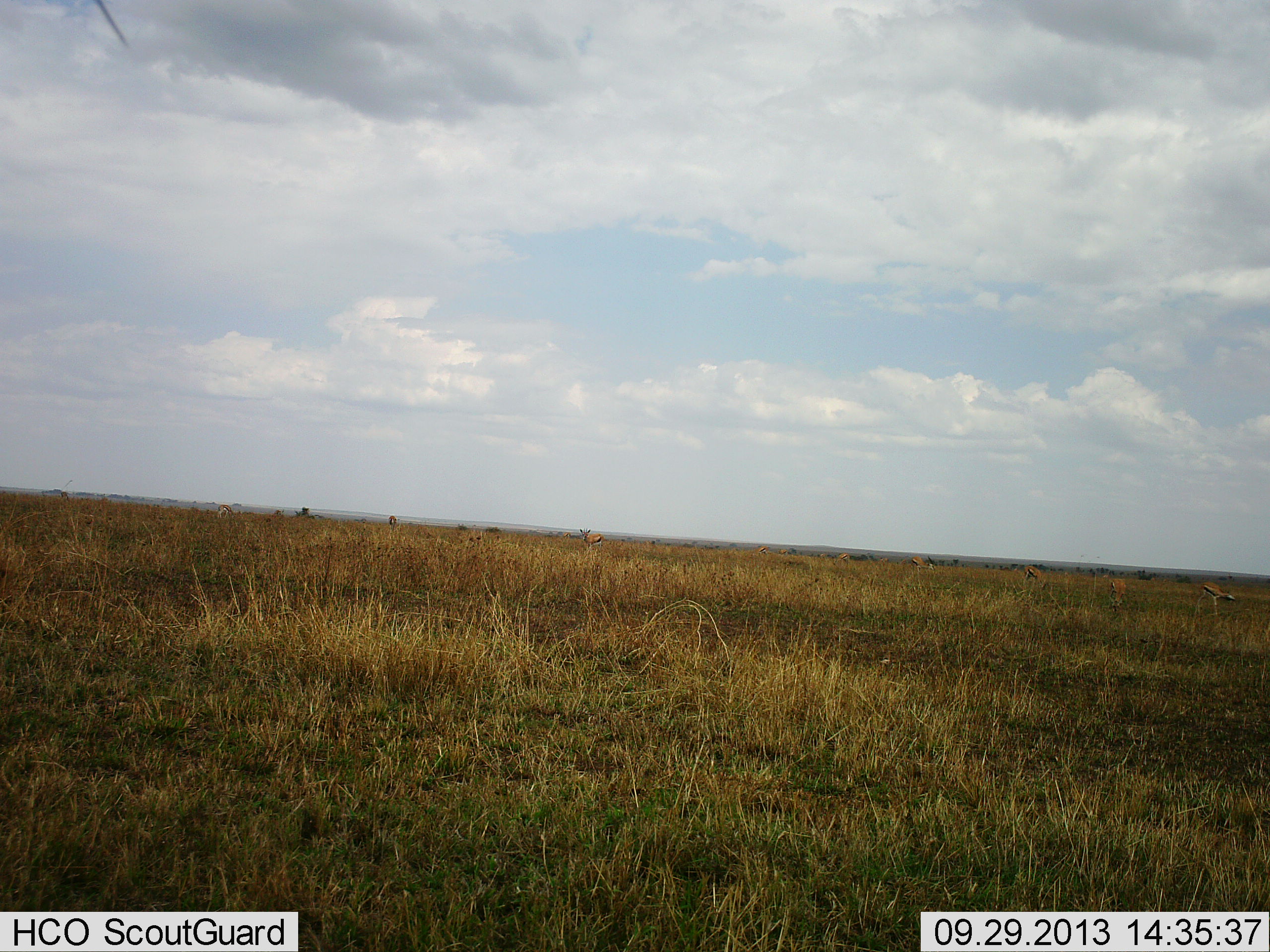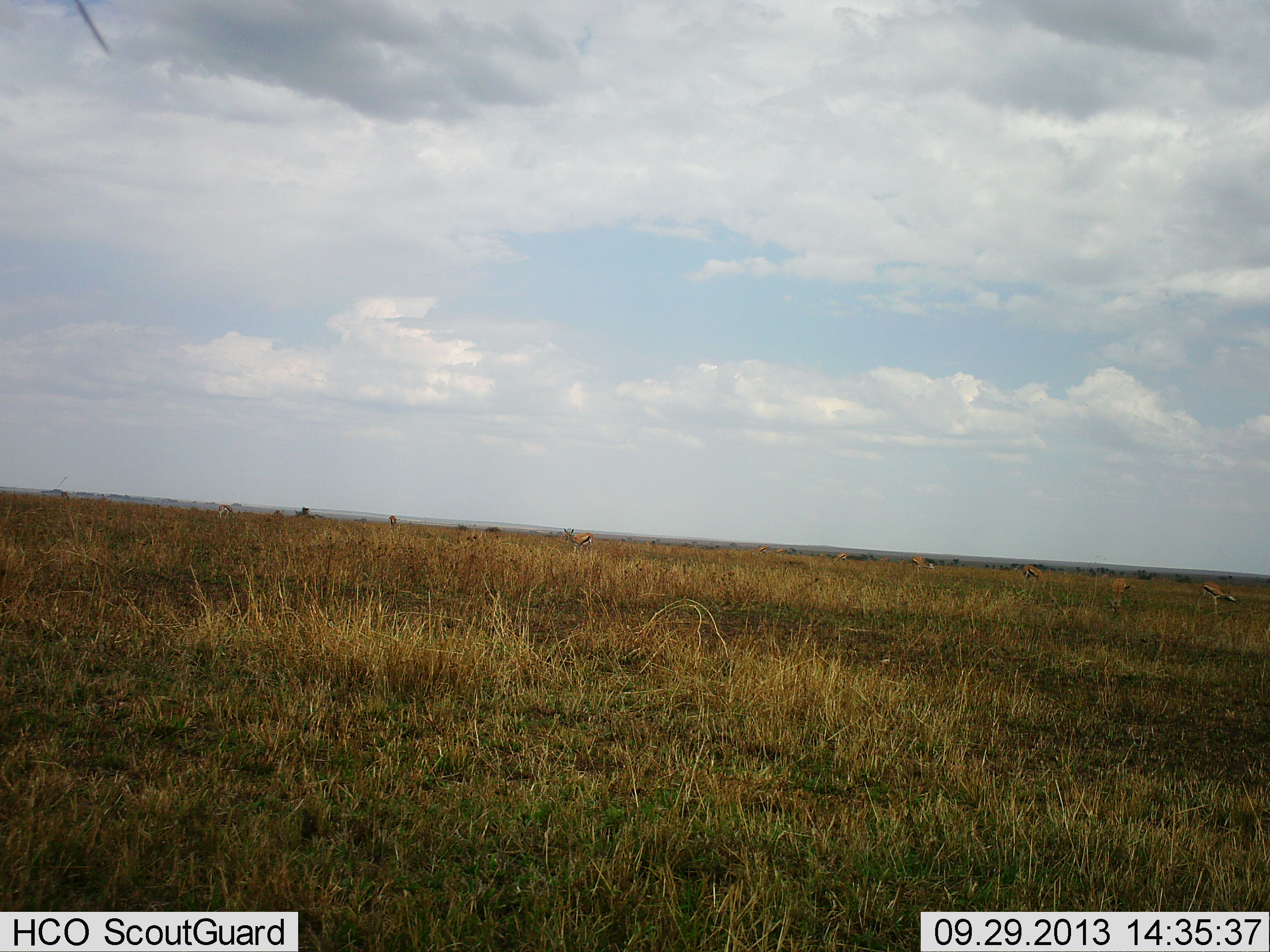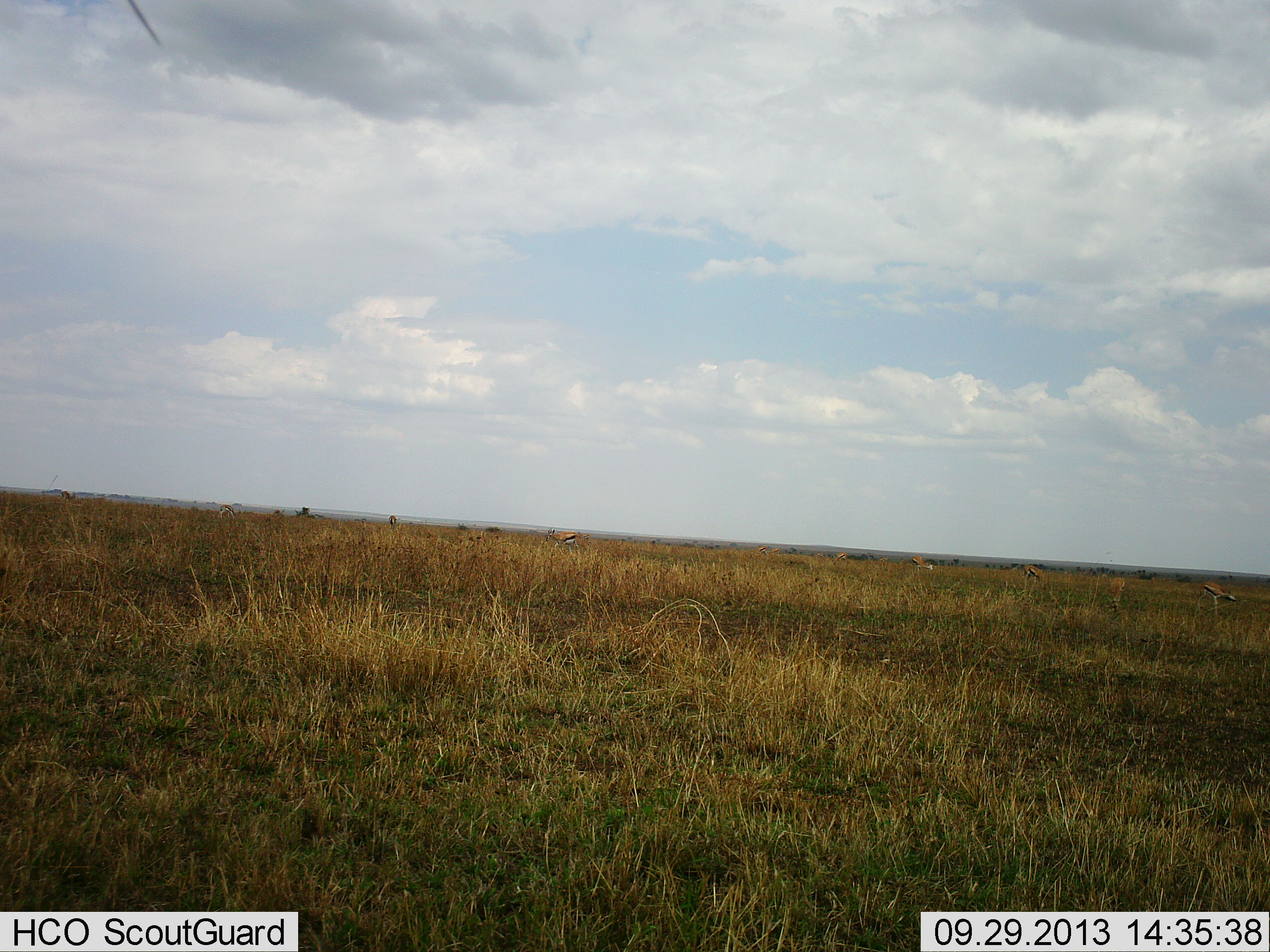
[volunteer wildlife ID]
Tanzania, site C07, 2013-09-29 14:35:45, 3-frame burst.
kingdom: Animalia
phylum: Chordata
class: Mammalia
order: Artiodactyla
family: Bovidae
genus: Eudorcas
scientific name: Eudorcas thomsonii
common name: thomson's gazelle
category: gazellethomsons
Gazellethomsons (thomson's gazelle) (Eudorcas thomsonii), count 5. Behavior (volunteer vote fractions): standing 30%, resting 0%, moving 80%, interacting 0%. Young present (vote fraction): 0%. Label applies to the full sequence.